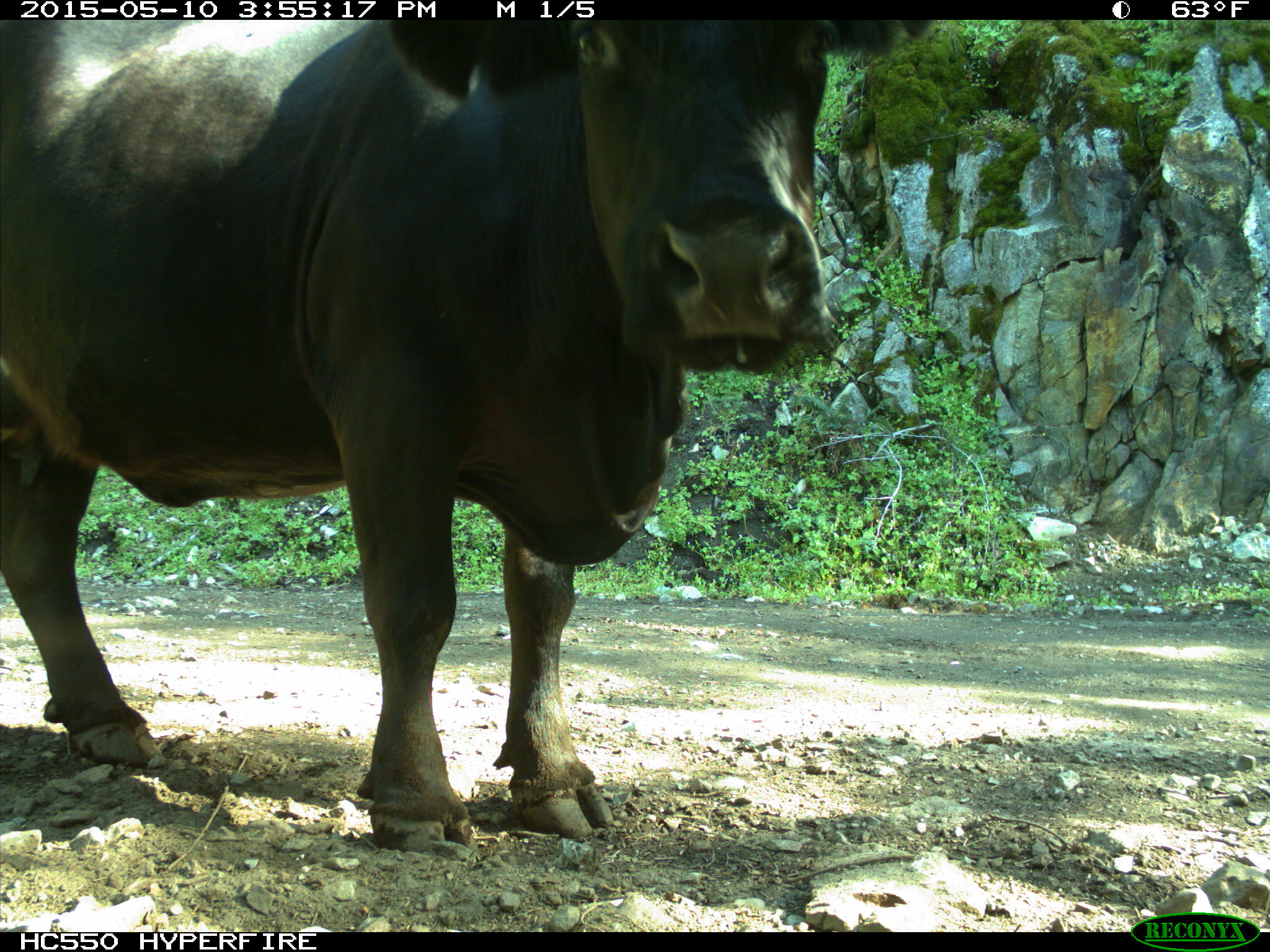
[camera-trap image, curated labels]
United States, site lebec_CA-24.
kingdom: Animalia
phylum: Chordata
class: Mammalia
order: Artiodactyla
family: Bovidae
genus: Bos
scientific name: Bos taurus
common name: domestic cow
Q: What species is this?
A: Bos taurus (domestic cow).